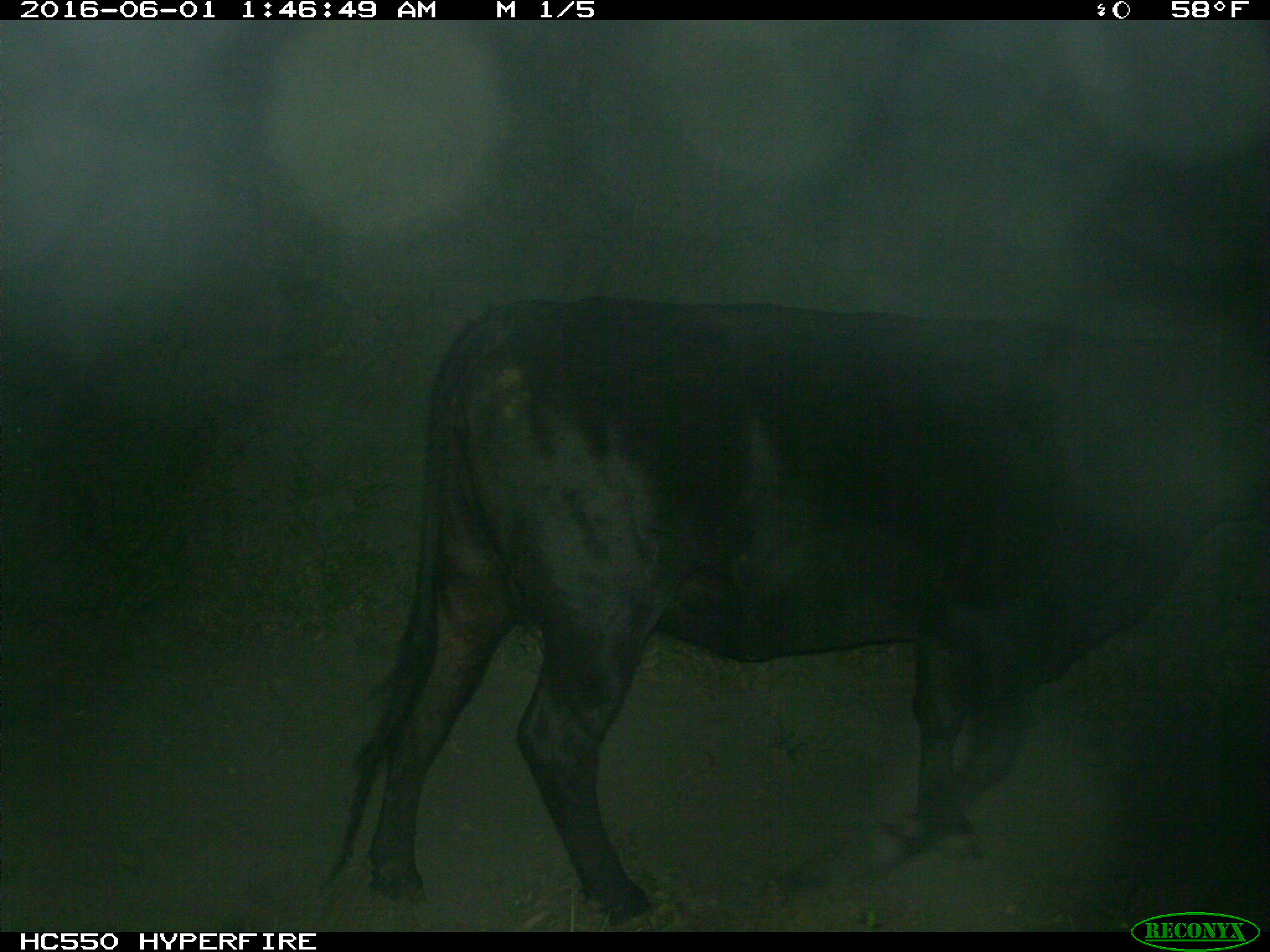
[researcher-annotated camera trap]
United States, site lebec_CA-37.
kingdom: Animalia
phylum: Chordata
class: Mammalia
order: Artiodactyla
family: Bovidae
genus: Bos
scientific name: Bos taurus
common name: domestic cow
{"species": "Bos taurus (domestic cow)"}